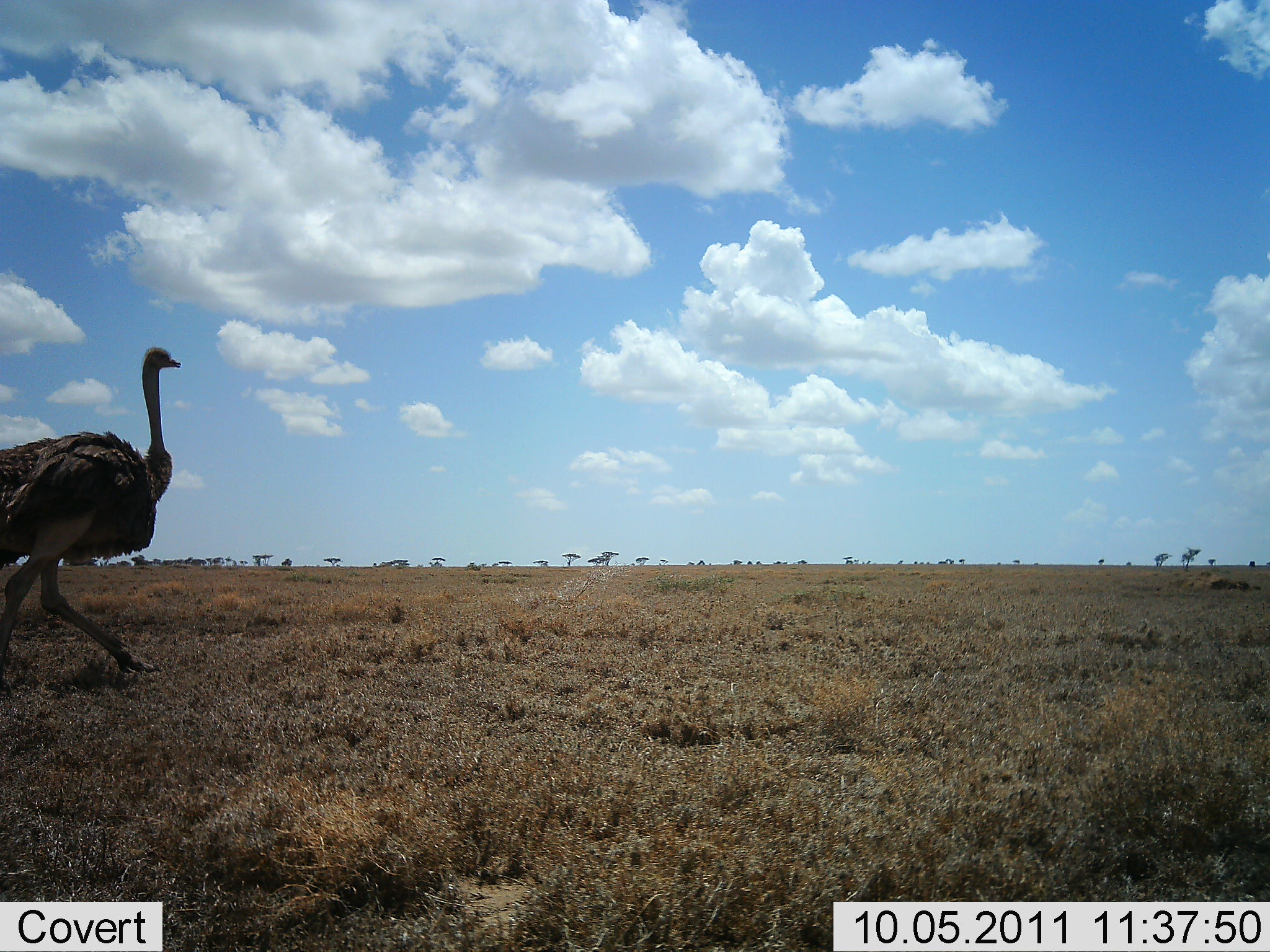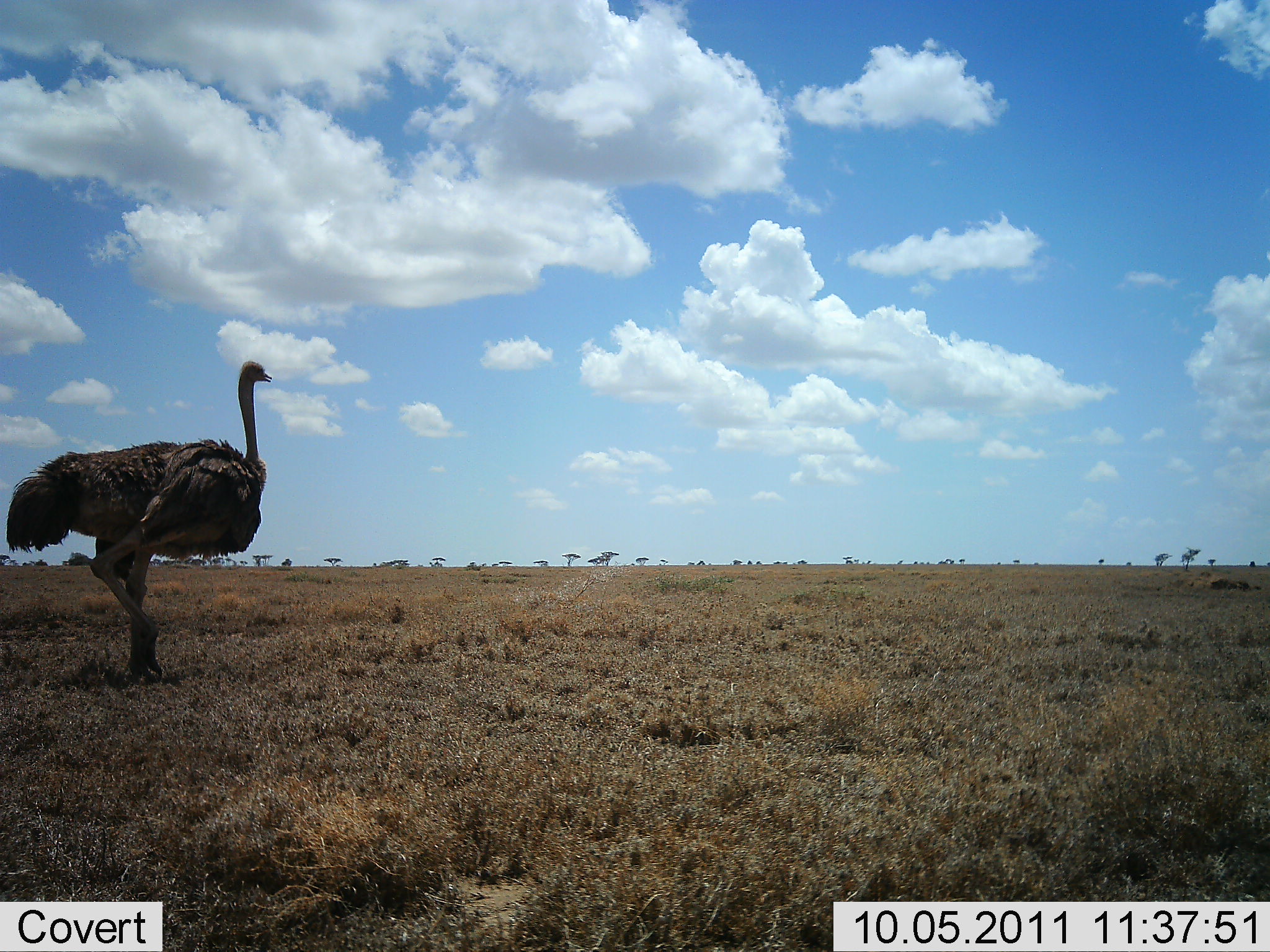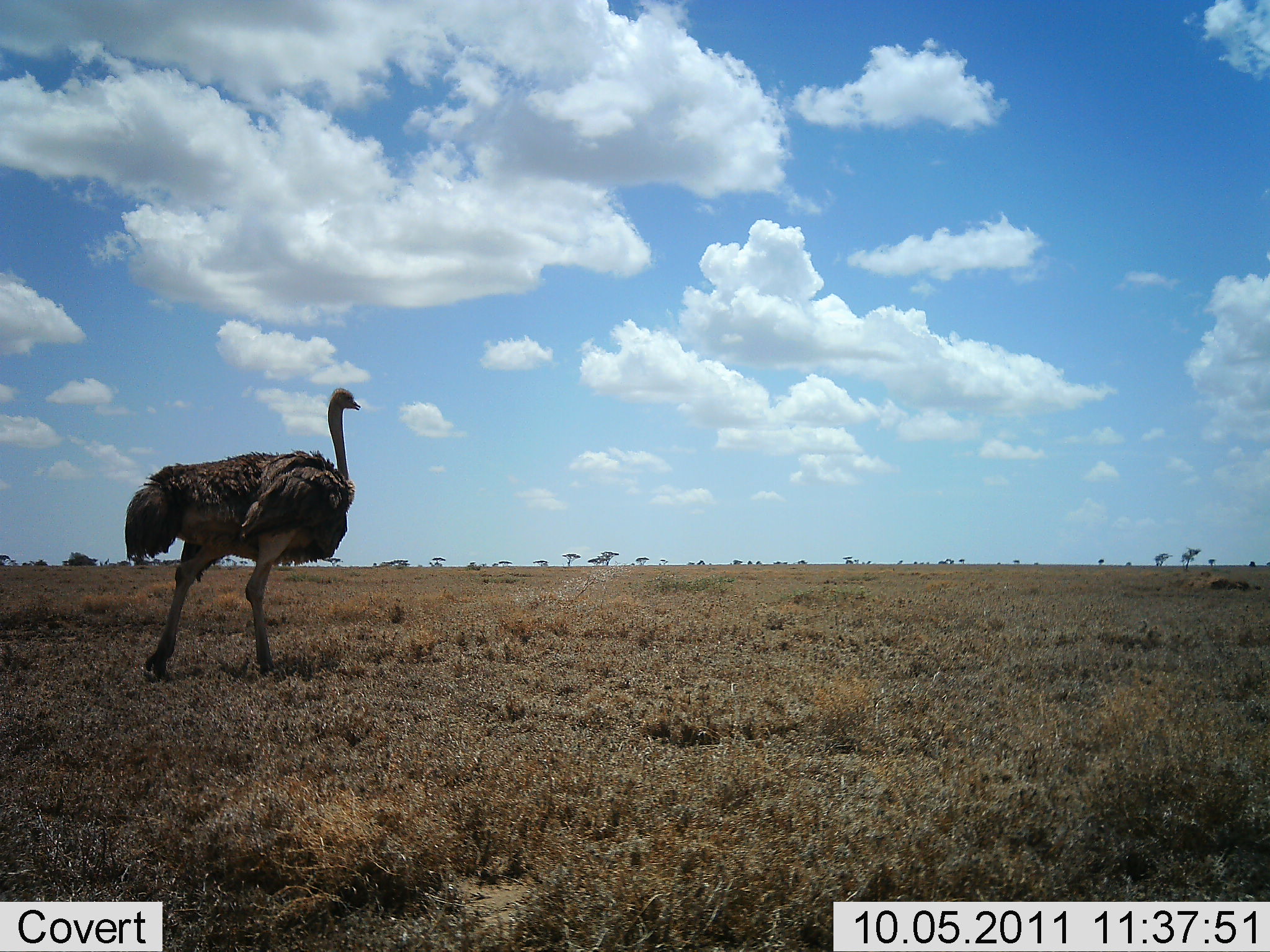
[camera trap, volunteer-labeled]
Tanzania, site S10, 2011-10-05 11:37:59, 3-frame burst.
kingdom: Animalia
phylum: Chordata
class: Aves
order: Struthioniformes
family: Struthionidae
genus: Struthio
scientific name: Struthio camelus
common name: ostrich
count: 1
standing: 9%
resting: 0%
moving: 100%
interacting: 0%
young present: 0%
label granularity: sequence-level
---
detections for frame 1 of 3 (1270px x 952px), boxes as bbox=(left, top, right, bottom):
animal: bbox=(0, 348, 182, 683)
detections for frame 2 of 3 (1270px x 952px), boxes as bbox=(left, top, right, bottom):
animal: bbox=(5, 361, 275, 687)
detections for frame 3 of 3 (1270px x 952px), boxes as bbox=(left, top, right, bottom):
animal: bbox=(123, 385, 360, 686)